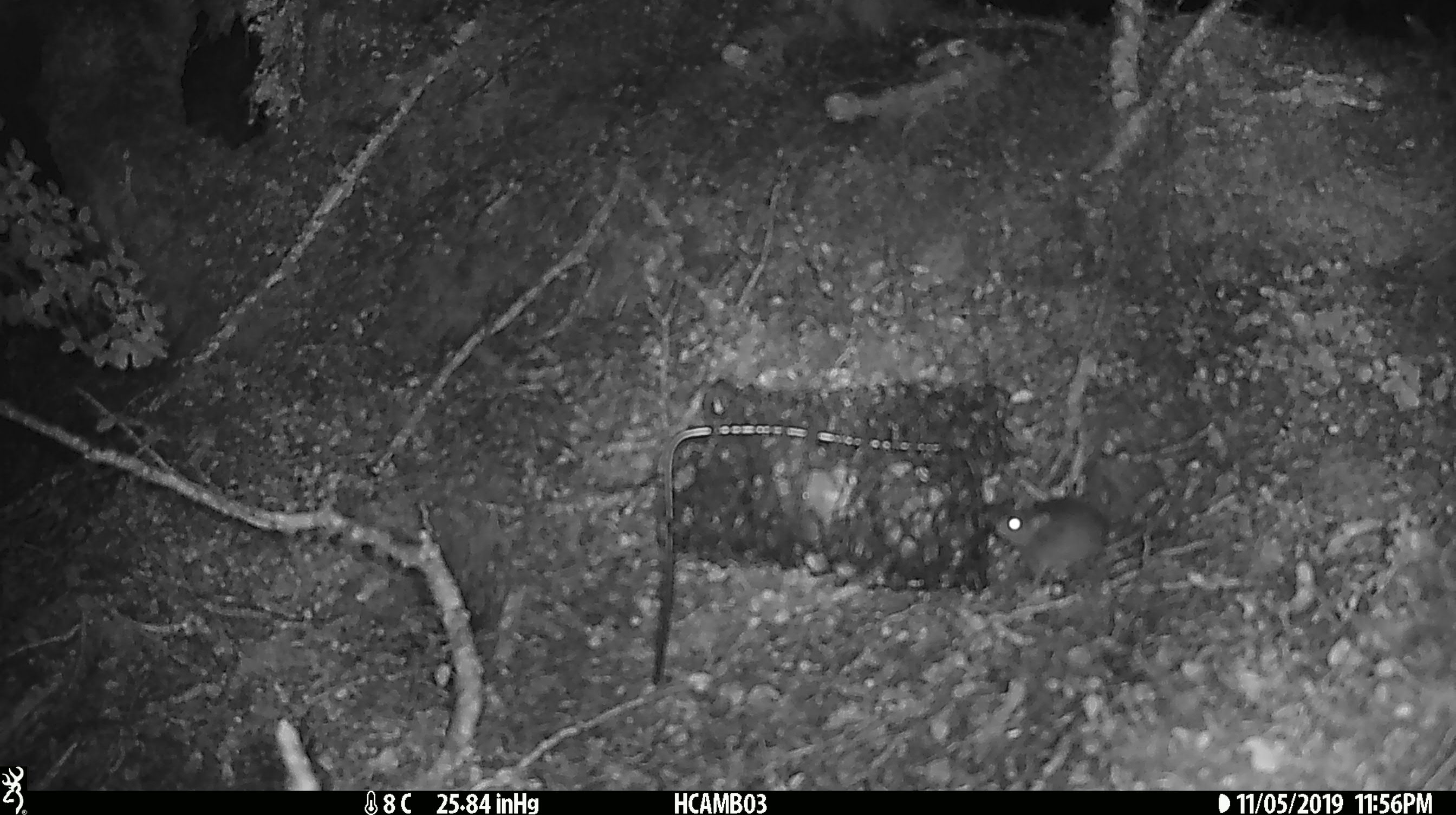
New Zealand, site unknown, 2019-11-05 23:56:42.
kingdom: Animalia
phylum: Chordata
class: Mammalia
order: Rodentia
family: Muridae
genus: Mus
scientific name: Mus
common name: mouse